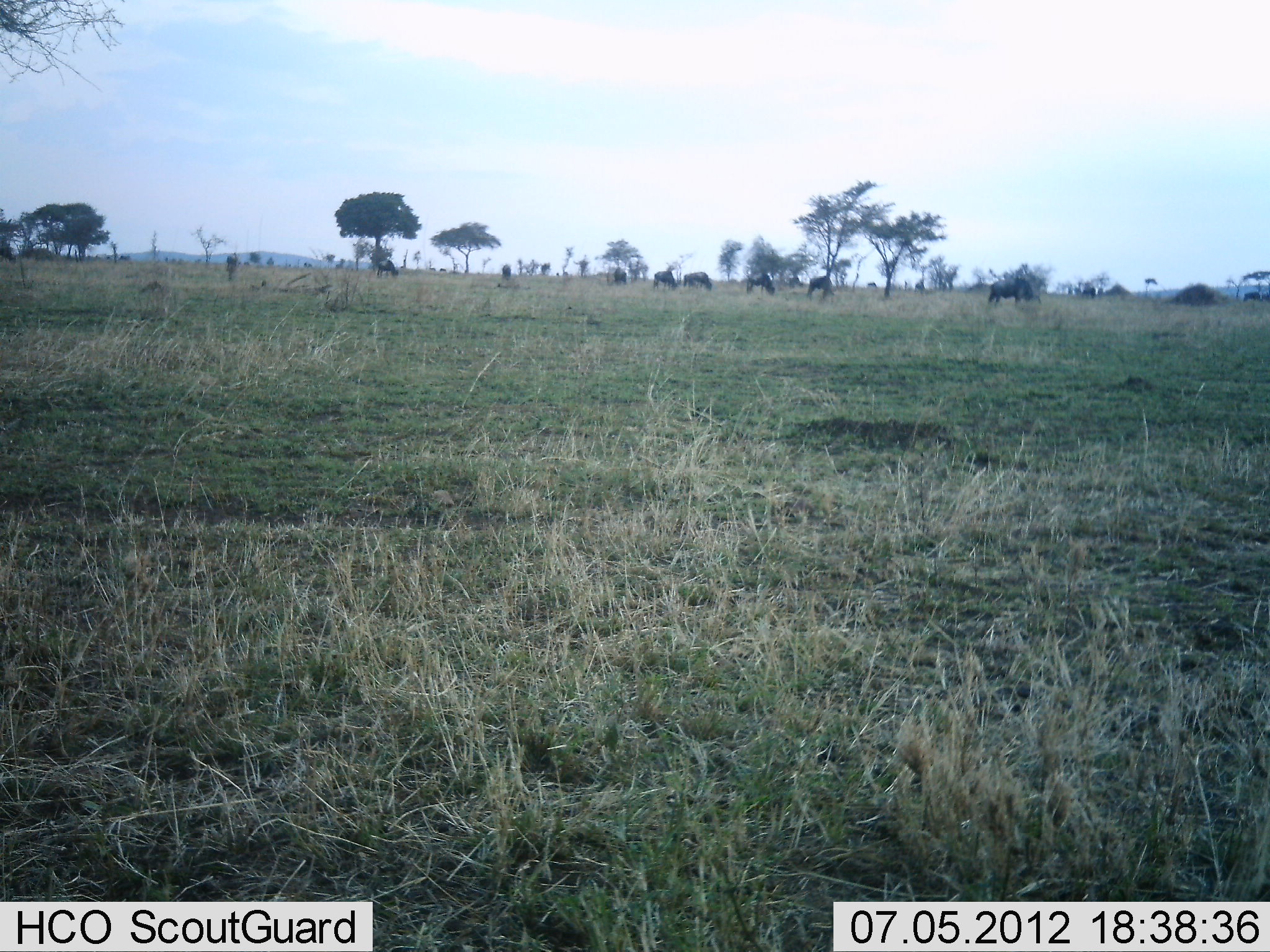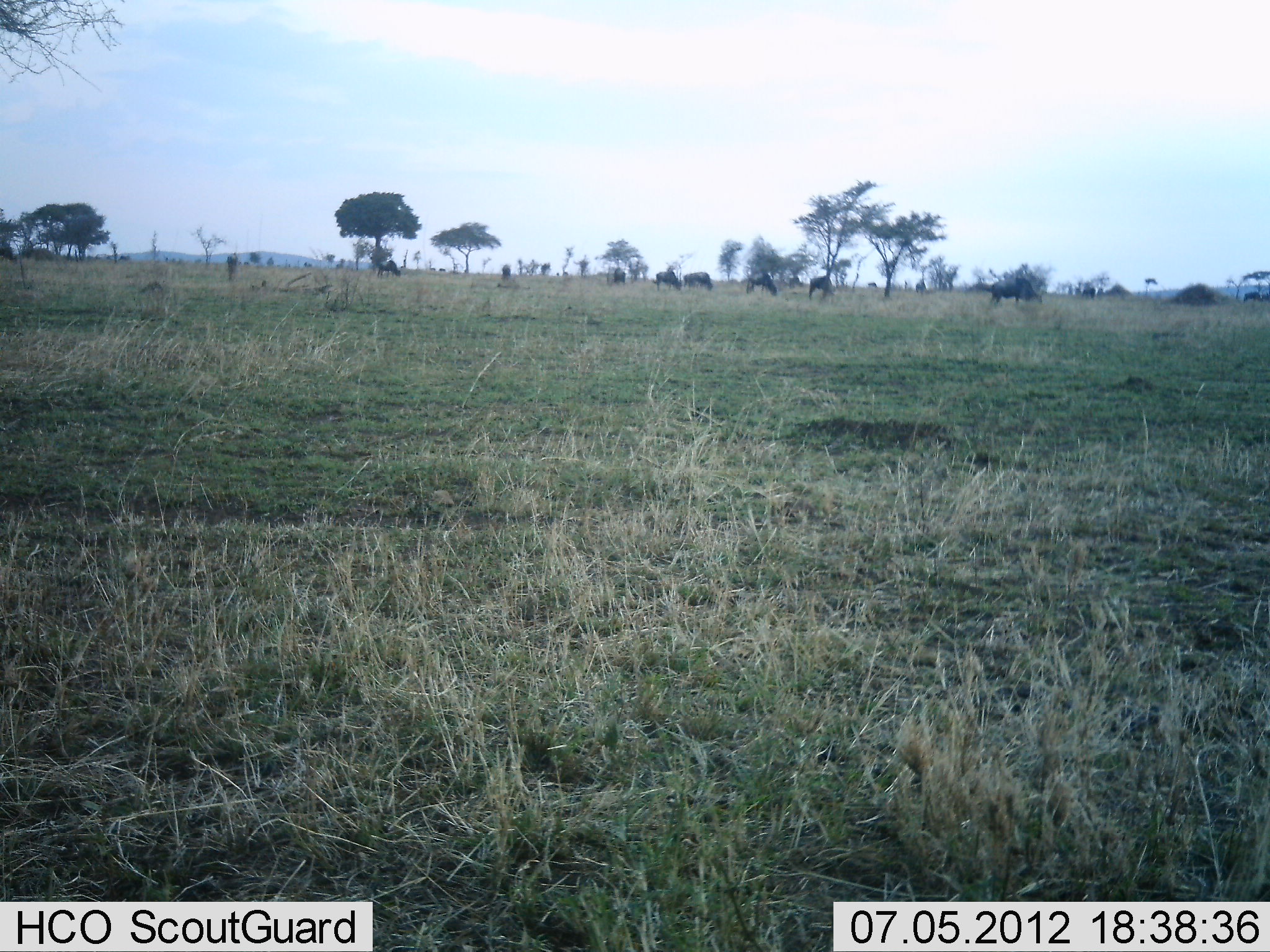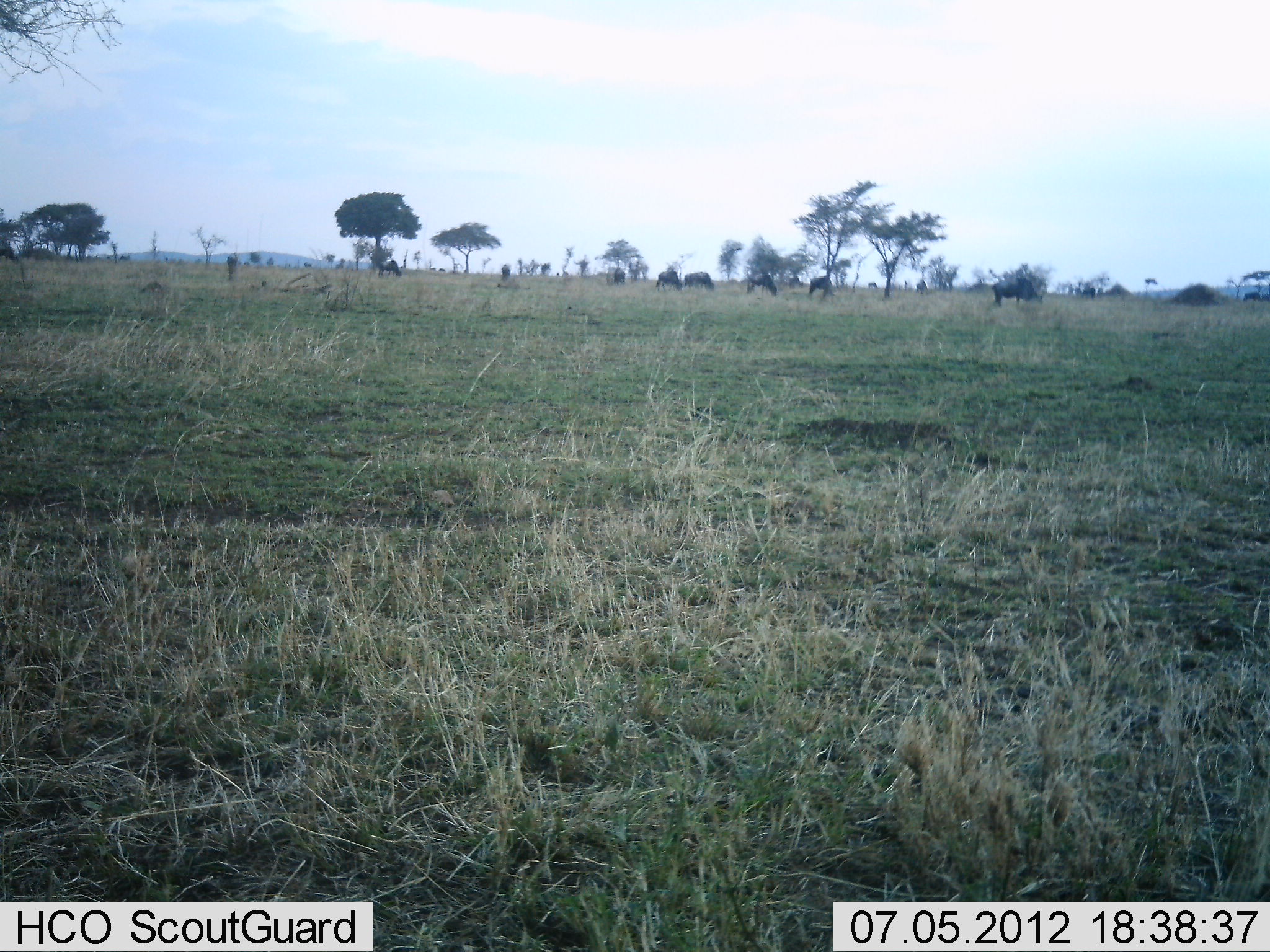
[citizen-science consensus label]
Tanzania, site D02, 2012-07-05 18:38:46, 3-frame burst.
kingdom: Animalia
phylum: Chordata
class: Mammalia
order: Artiodactyla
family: Bovidae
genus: Connochaetes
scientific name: Connochaetes taurinus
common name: blue wildebeest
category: wildebeest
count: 9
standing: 40%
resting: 0%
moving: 30%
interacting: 0%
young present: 0%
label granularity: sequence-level